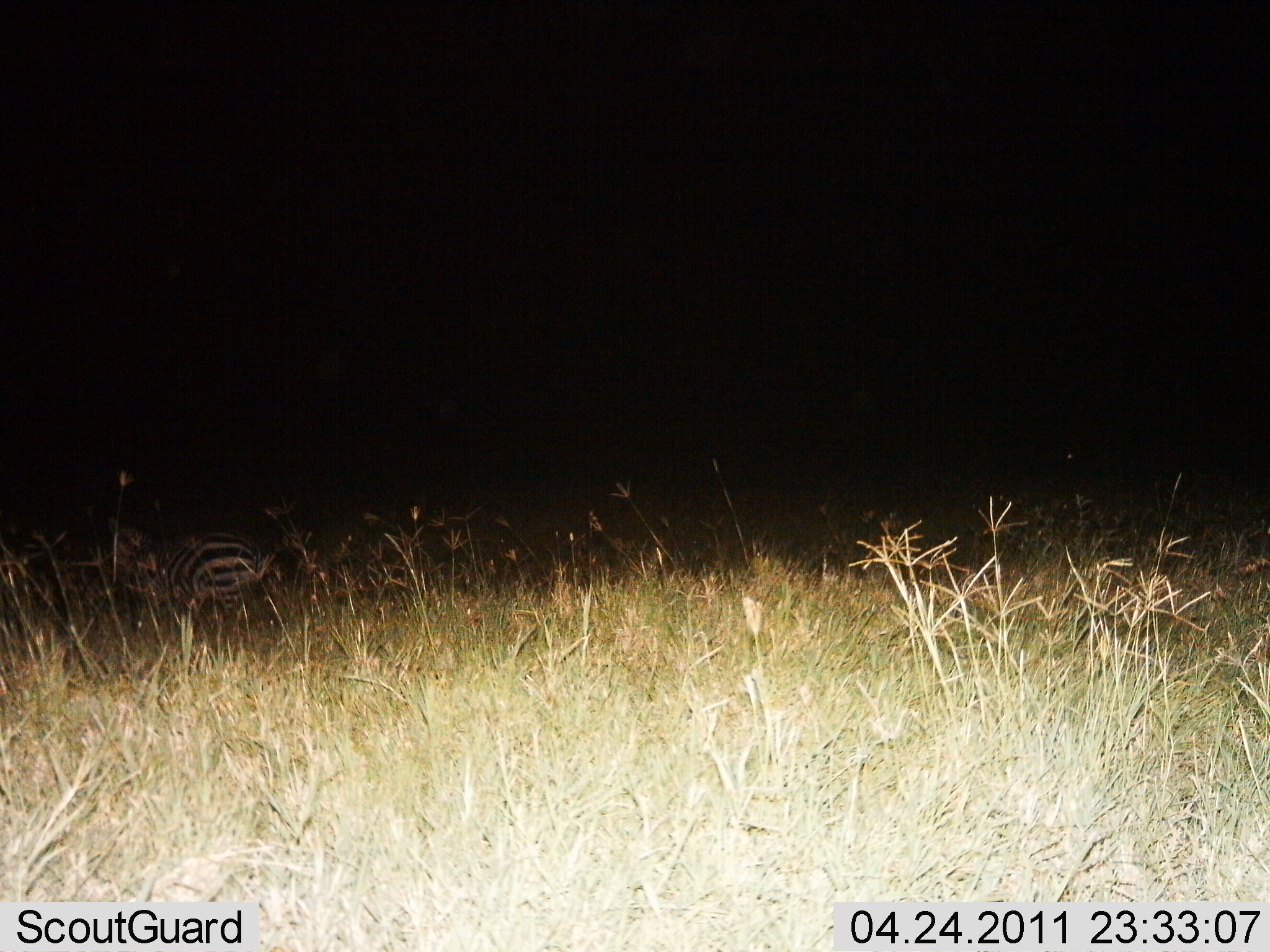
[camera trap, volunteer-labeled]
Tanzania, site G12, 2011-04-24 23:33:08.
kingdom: Animalia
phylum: Chordata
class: Mammalia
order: Perissodactyla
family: Equidae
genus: Equus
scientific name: Equus quagga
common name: plains zebra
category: zebra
Zebra (plains zebra) (Equus quagga), count 1. Behavior (volunteer vote fractions): standing 50%, resting 50%, moving 0%, interacting 0%. Young present (vote fraction): 0%. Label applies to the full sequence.